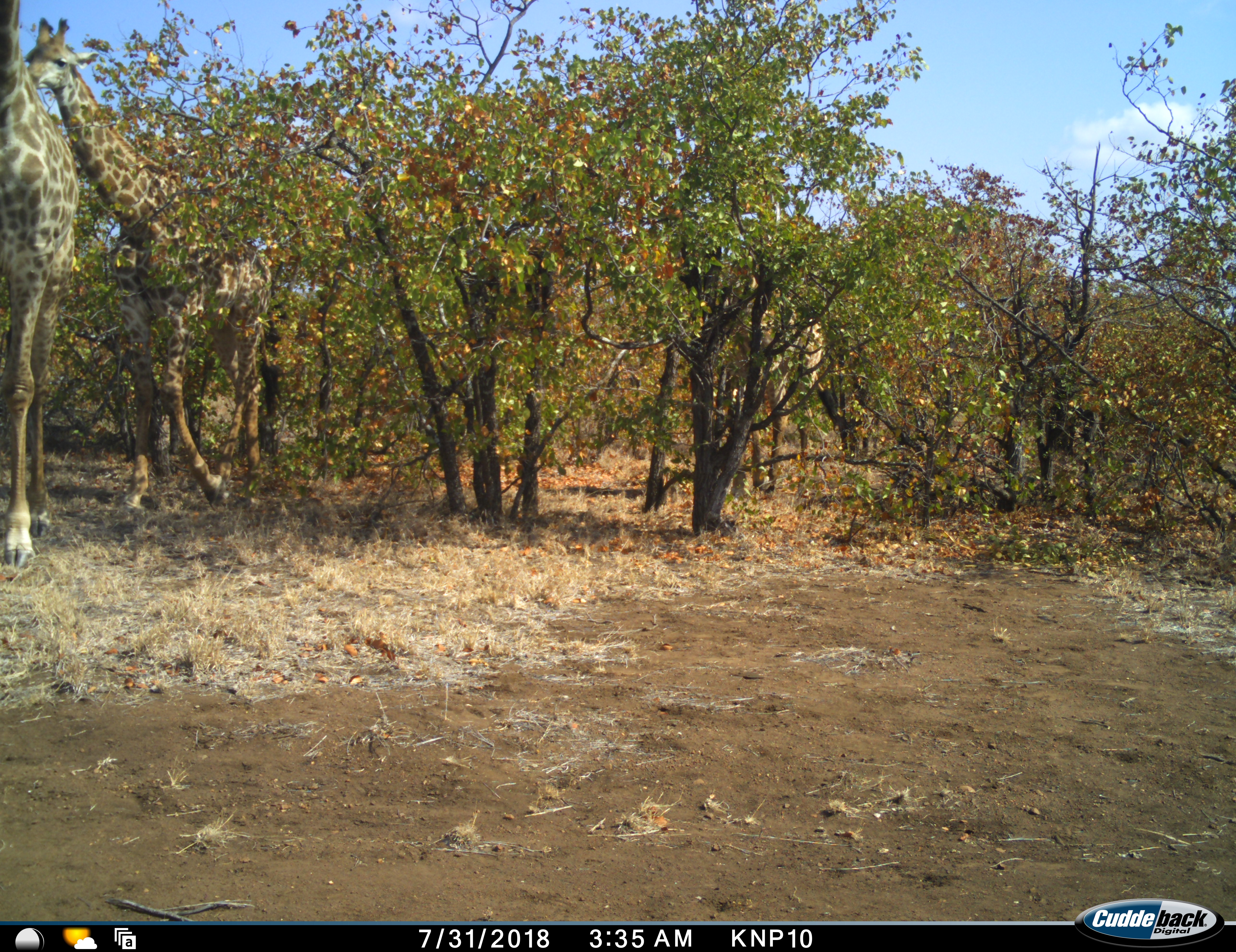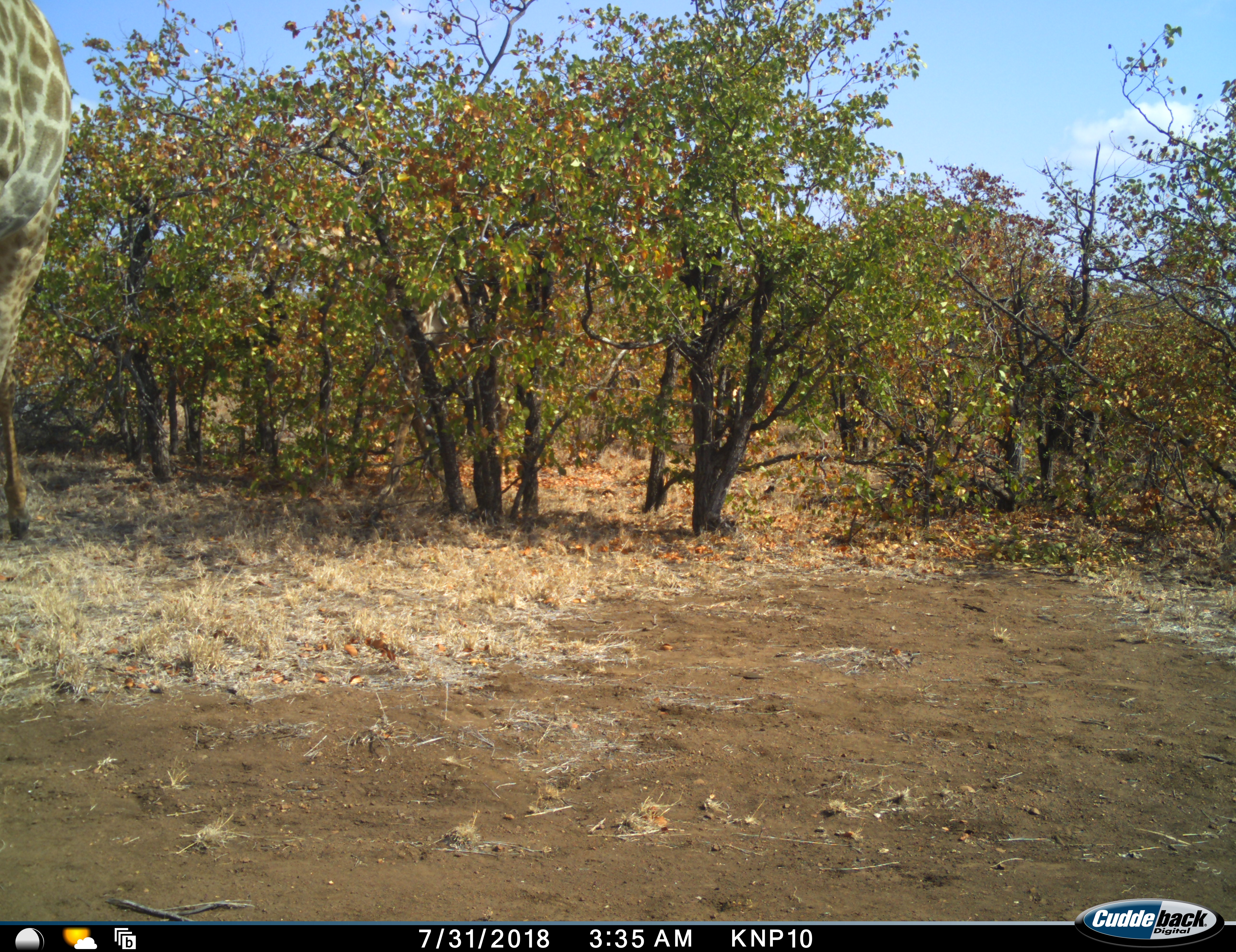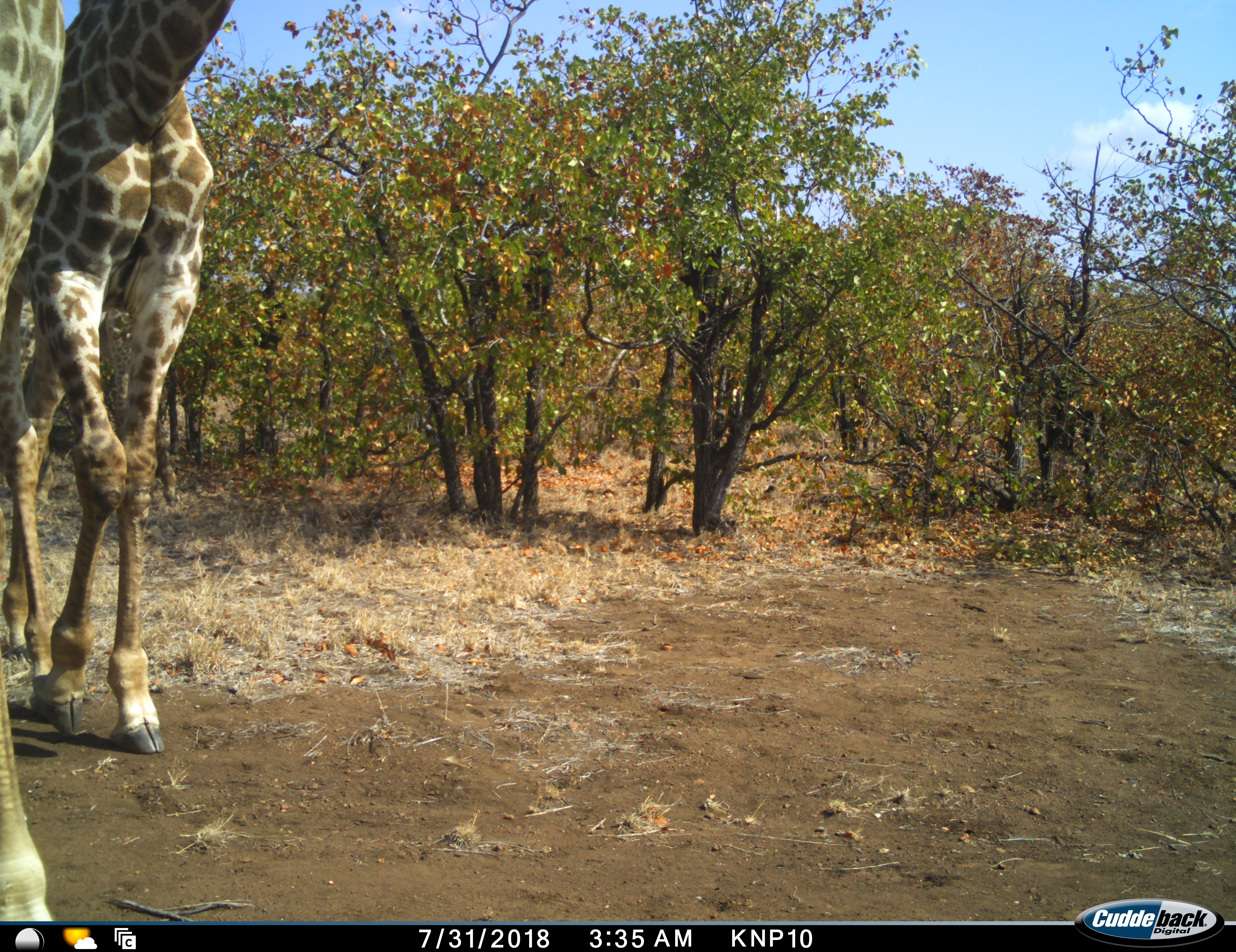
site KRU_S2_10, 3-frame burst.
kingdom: Animalia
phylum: Chordata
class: Mammalia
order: Artiodactyla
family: Giraffidae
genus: Giraffa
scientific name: Giraffa camelopardalis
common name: giraffe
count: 3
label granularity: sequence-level